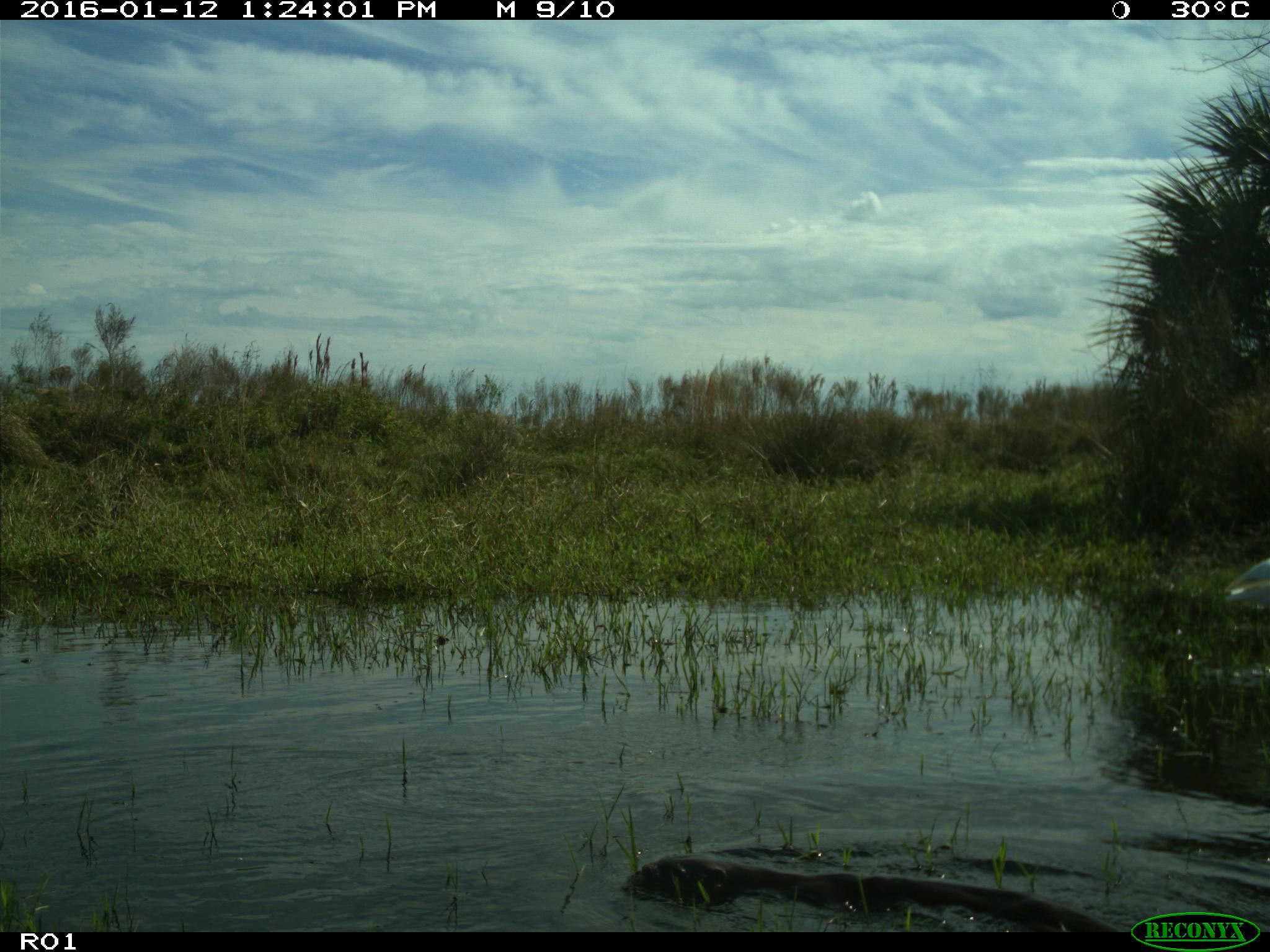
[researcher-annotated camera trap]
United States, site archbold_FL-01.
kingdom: Animalia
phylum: Chordata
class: Aves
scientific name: Aves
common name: birds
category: unidentified bird